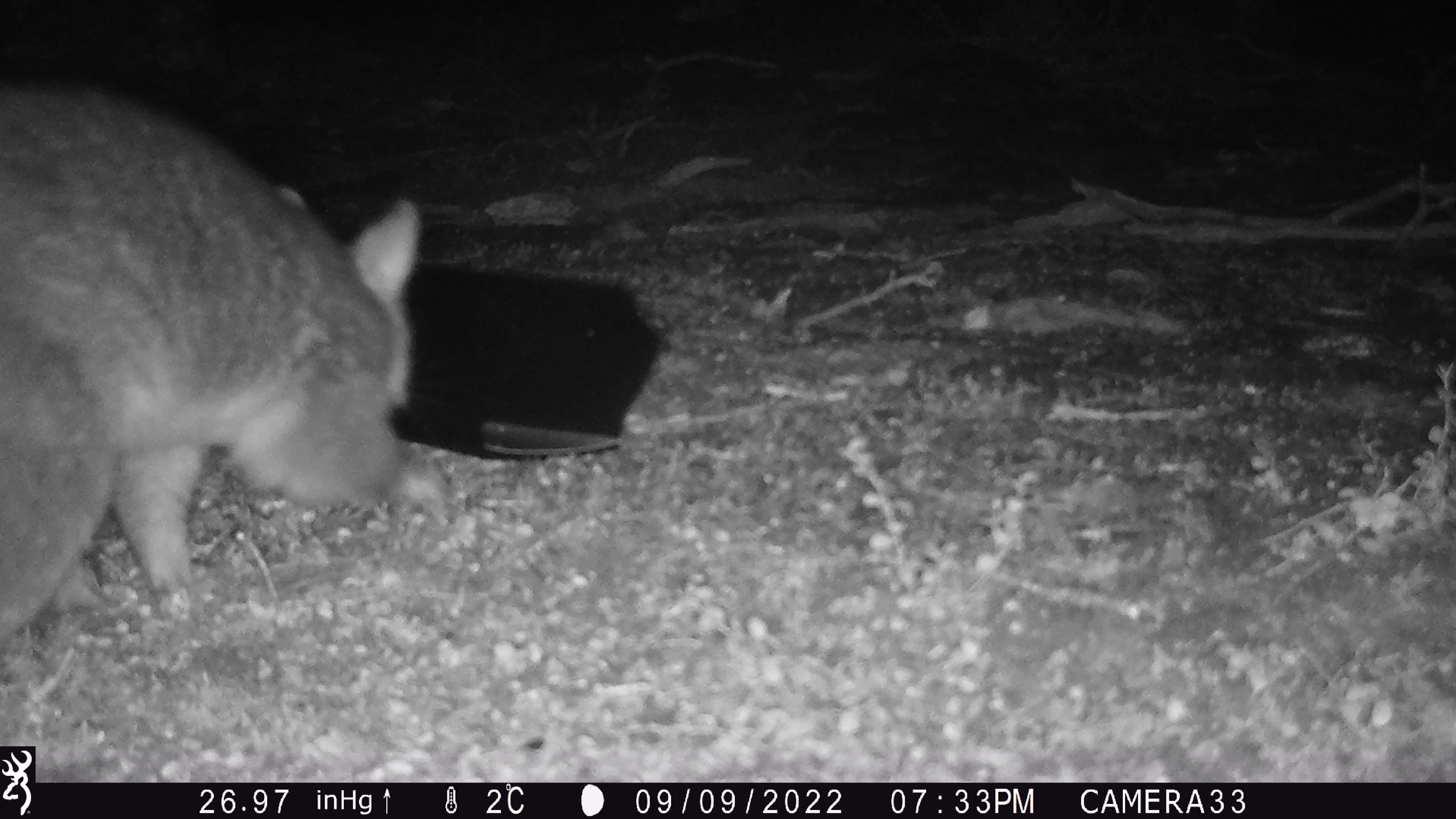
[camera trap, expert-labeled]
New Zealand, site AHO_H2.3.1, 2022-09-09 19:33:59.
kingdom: Animalia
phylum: Chordata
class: Mammalia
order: Diprotodontia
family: Phalangeridae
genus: Trichosurus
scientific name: Trichosurus vulpecula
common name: common brushtail possum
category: possum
Possum (common brushtail possum) (Trichosurus vulpecula).